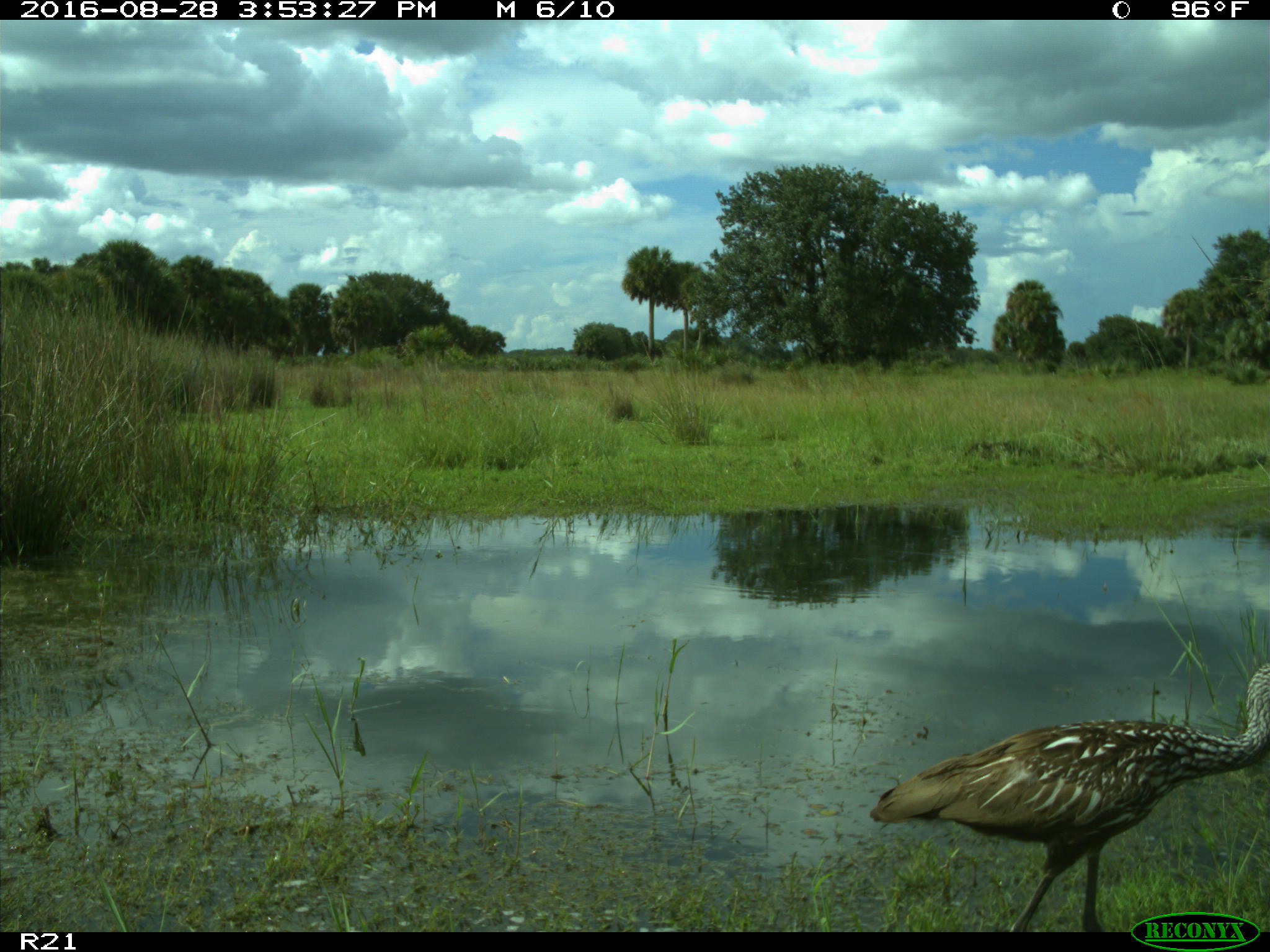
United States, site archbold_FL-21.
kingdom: Animalia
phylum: Chordata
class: Aves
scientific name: Aves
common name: birds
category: unidentified bird